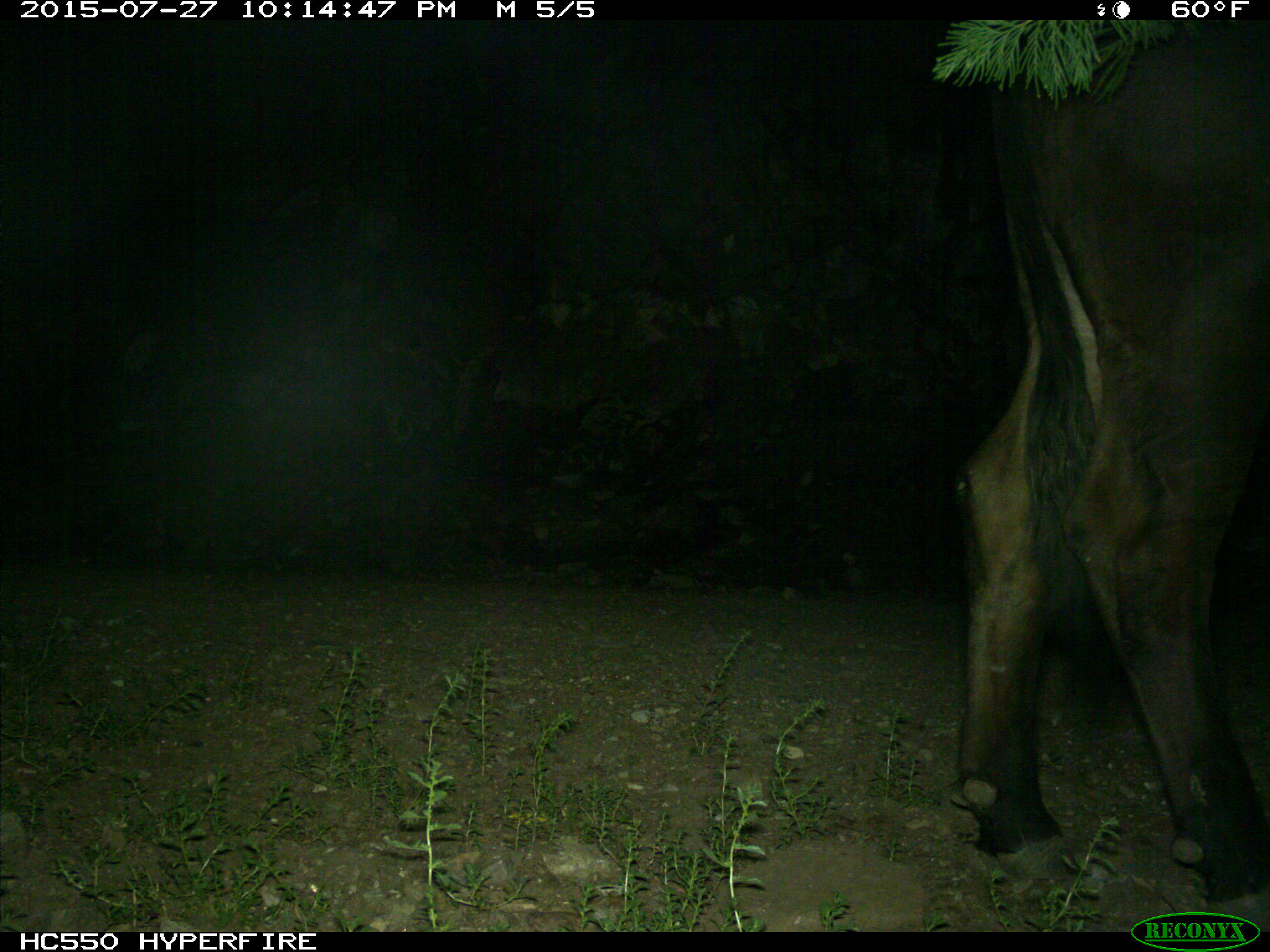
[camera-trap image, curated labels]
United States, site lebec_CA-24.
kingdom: Animalia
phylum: Chordata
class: Mammalia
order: Artiodactyla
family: Bovidae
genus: Bos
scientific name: Bos taurus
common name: domestic cow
Bos taurus (domestic cow).